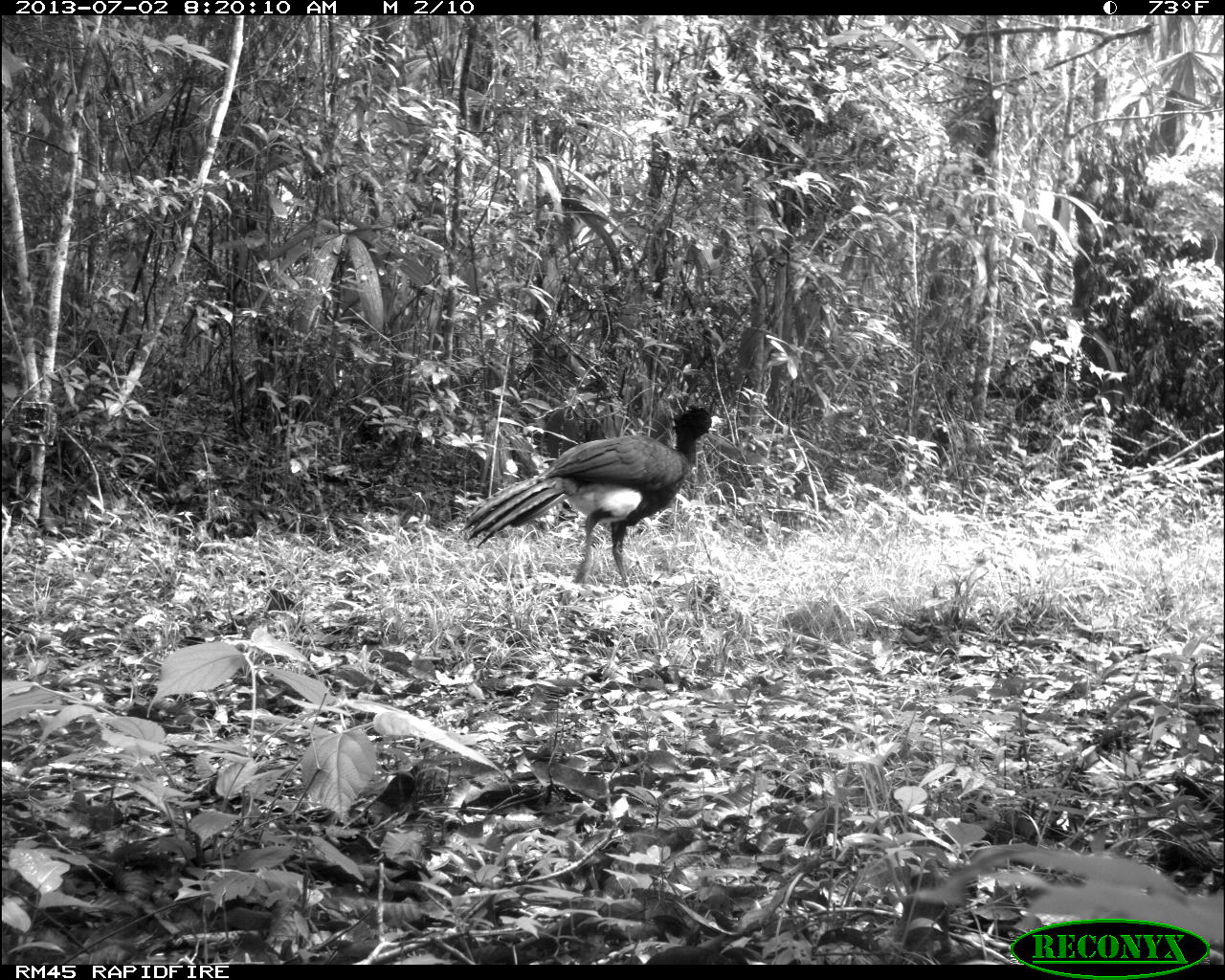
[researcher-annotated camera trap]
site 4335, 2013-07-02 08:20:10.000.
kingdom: Animalia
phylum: Chordata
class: Aves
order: Galliformes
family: Cracidae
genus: Crax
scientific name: Crax rubra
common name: great curassow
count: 1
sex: male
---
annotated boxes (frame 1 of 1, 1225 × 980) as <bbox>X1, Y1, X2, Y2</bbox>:
crax rubra: <bbox>459, 405, 726, 595</bbox>